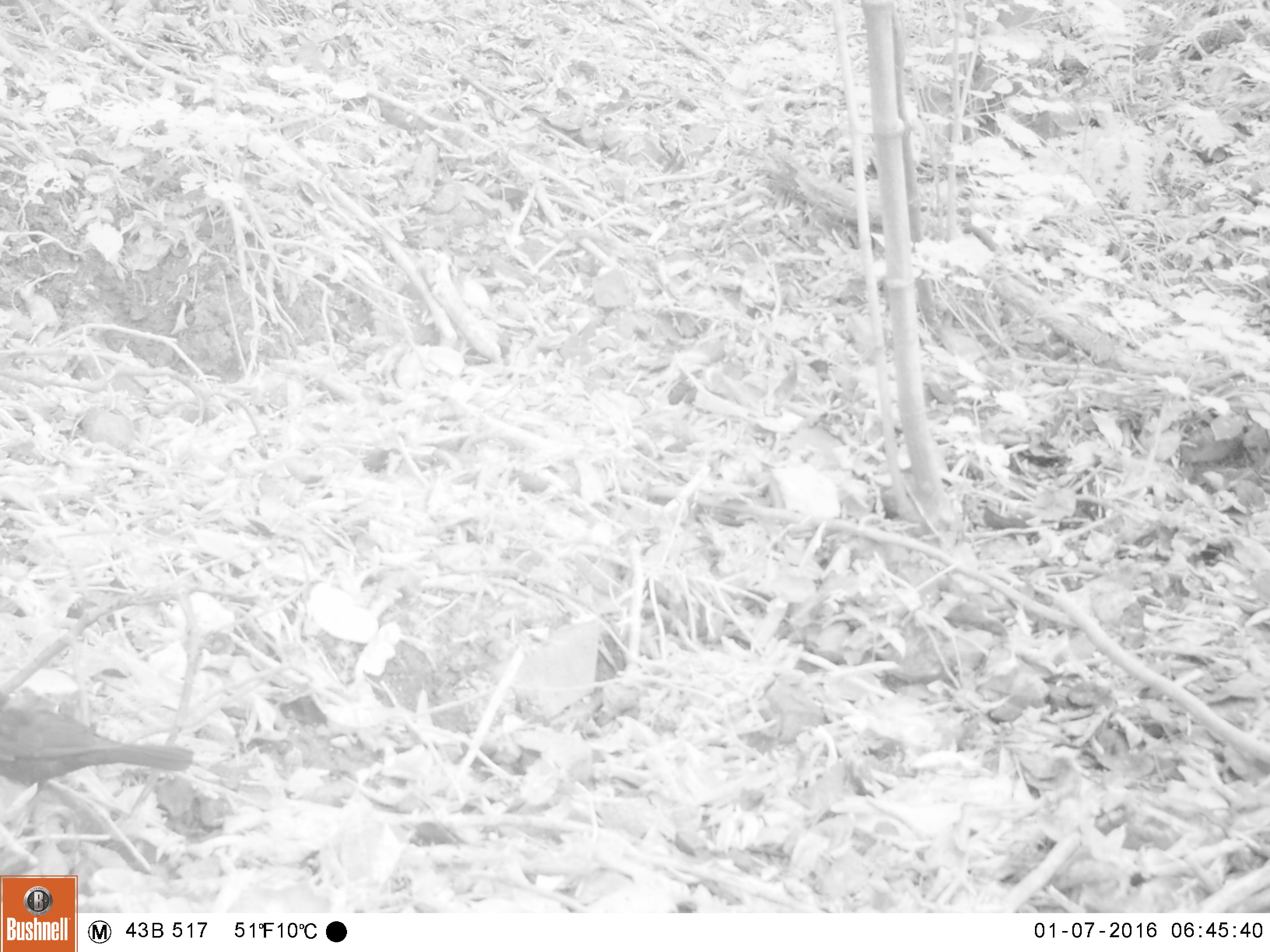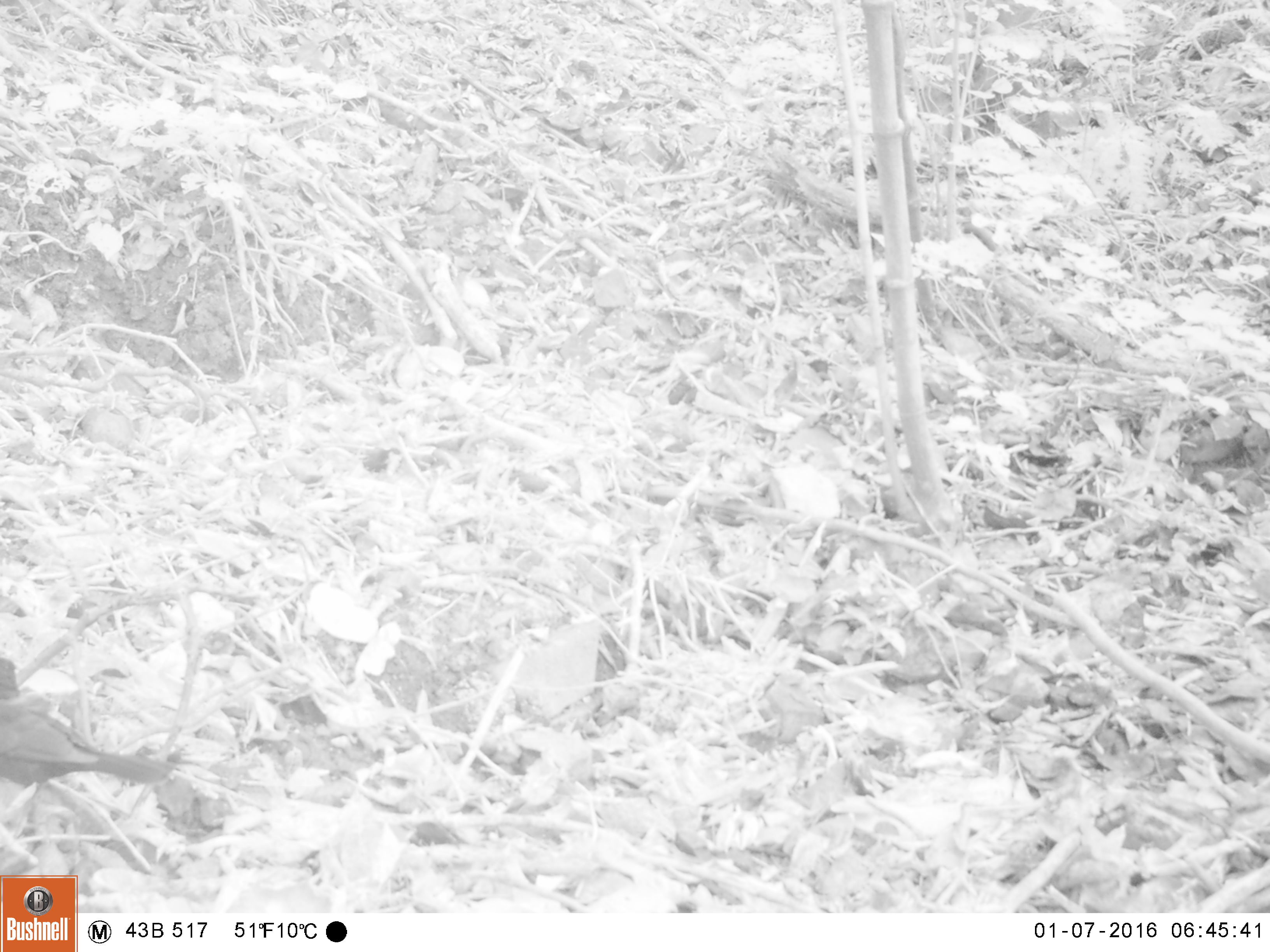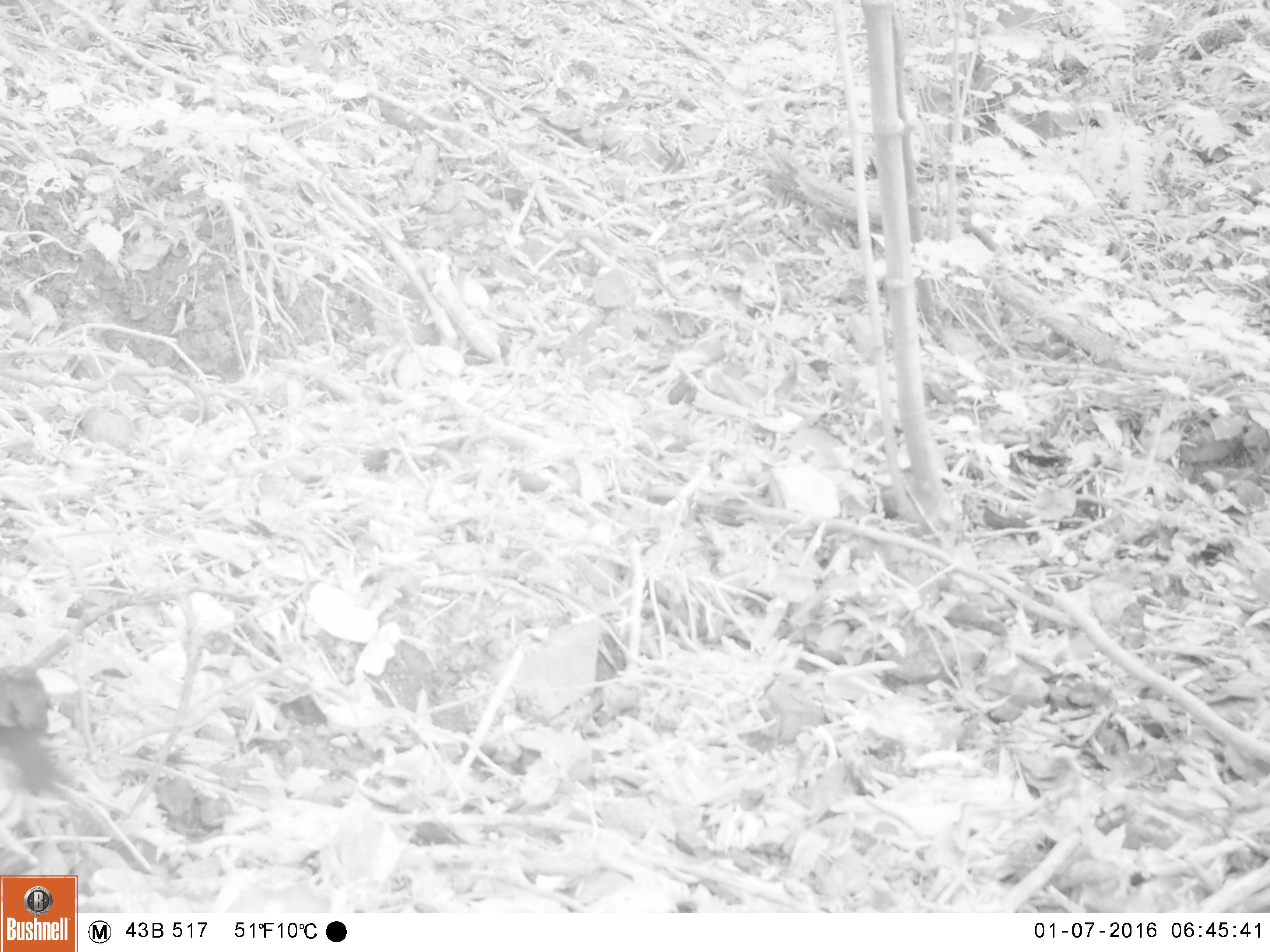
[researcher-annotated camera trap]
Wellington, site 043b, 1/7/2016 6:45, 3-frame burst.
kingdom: Animalia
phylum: Chordata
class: Aves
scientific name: Aves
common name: bird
Bird (Aves).